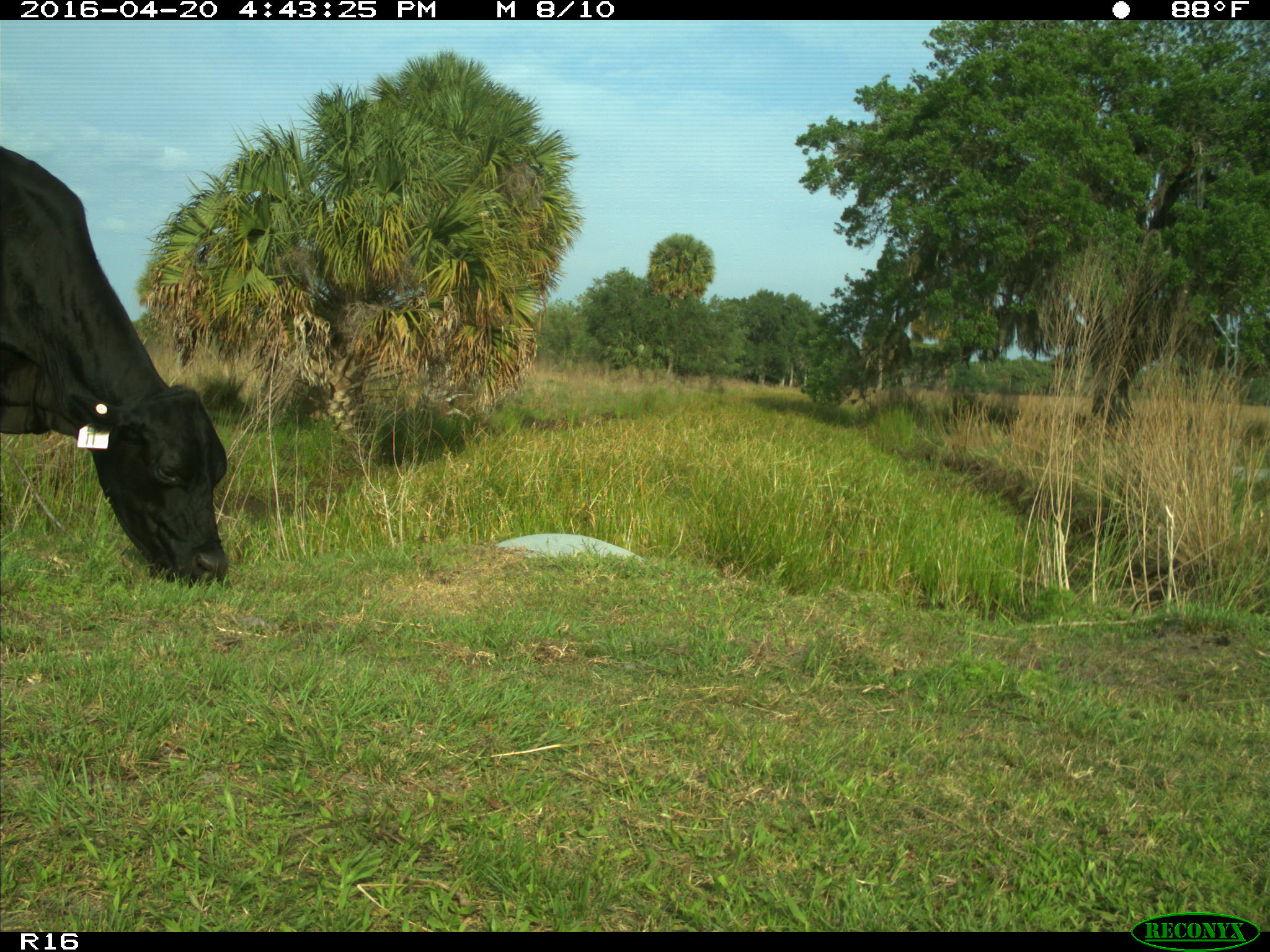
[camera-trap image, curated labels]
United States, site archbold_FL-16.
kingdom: Animalia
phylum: Chordata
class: Mammalia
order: Artiodactyla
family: Bovidae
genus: Bos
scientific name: Bos taurus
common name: domestic cow